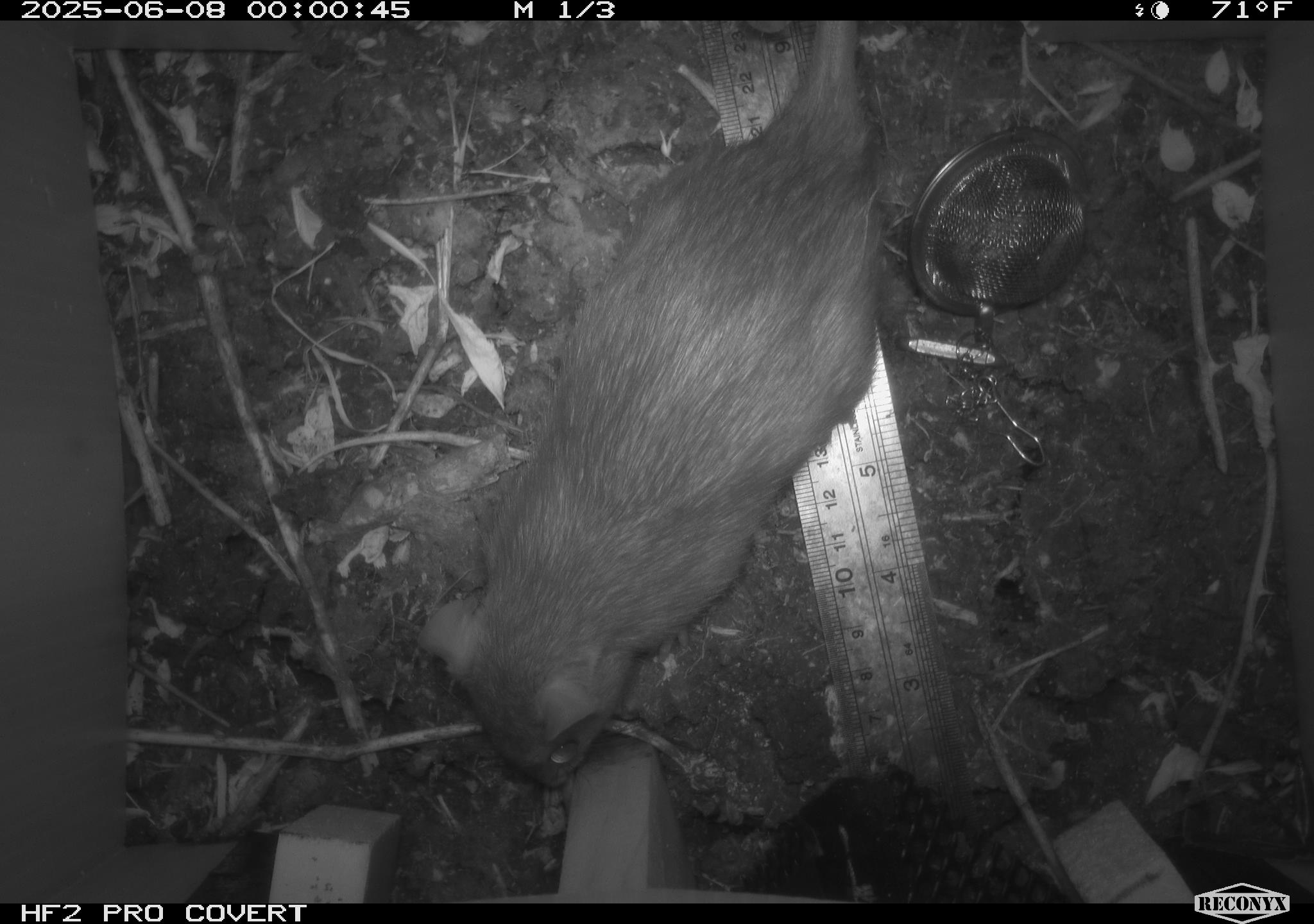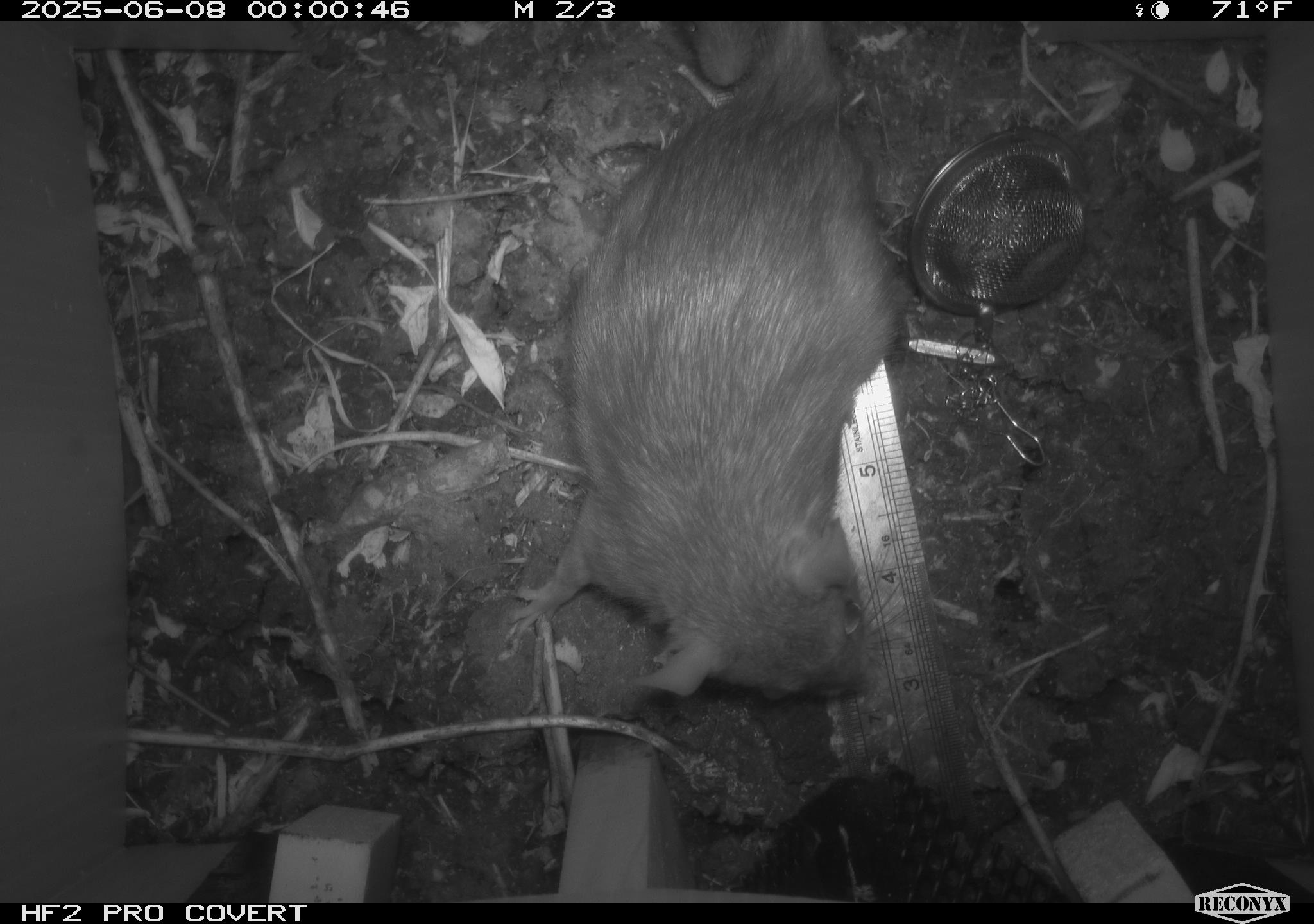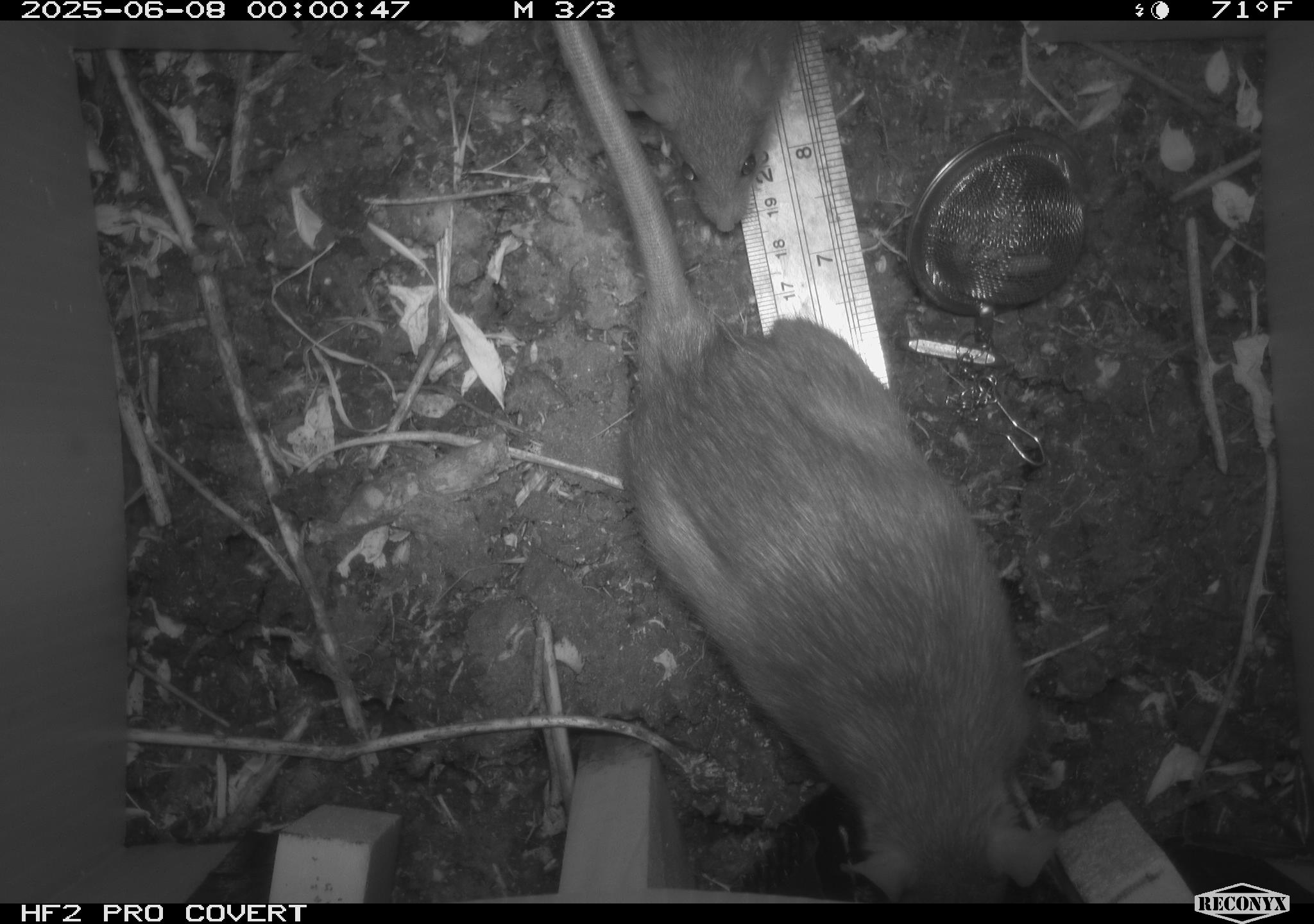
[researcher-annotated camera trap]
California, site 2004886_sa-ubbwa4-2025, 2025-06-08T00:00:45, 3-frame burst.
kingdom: Animalia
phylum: Chordata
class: Mammalia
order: Rodentia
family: Muridae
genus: Rattus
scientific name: Rattus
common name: rat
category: rattus species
Rattus species (rat) (Rattus).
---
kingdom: Animalia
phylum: Chordata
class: Mammalia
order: Rodentia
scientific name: Rodentia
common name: rodent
Rodent (Rodentia).